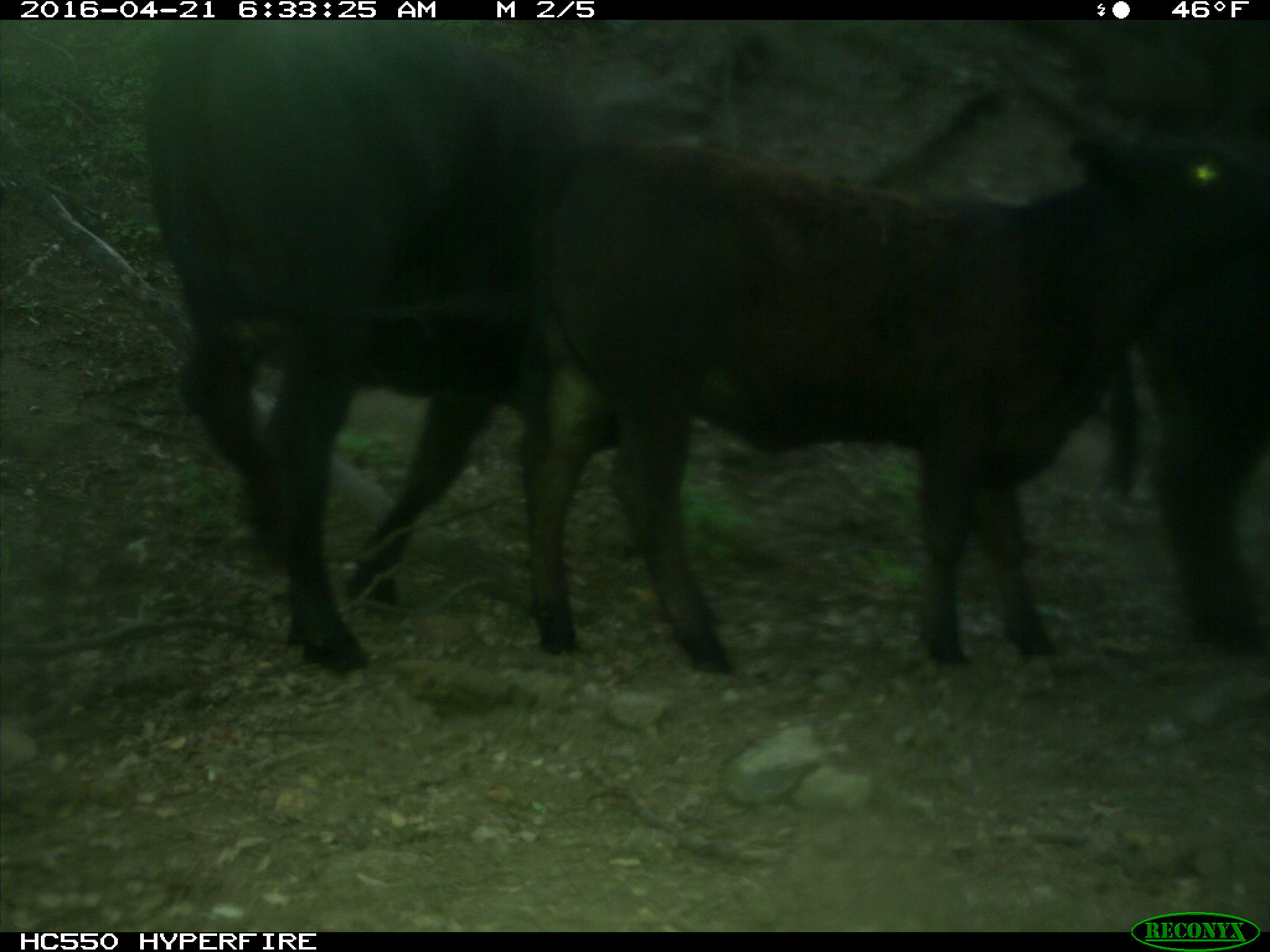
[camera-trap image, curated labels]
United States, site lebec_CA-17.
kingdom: Animalia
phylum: Chordata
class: Mammalia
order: Artiodactyla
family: Bovidae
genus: Bos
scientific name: Bos taurus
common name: domestic cow